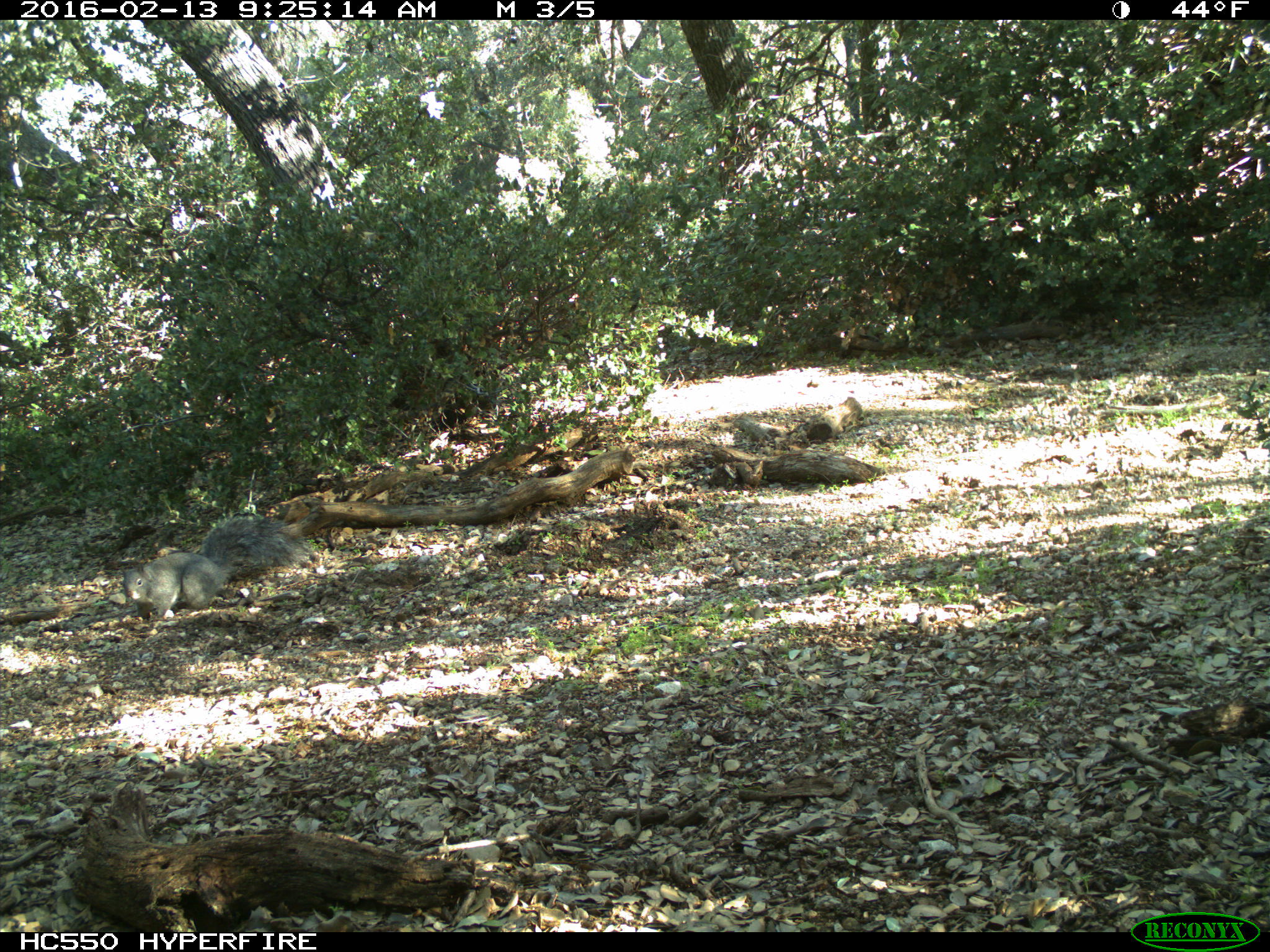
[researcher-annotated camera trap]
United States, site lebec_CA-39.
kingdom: Animalia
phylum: Chordata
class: Mammalia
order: Rodentia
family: Sciuridae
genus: Sciurus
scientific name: Sciurus carolinensis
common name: eastern gray squirrel